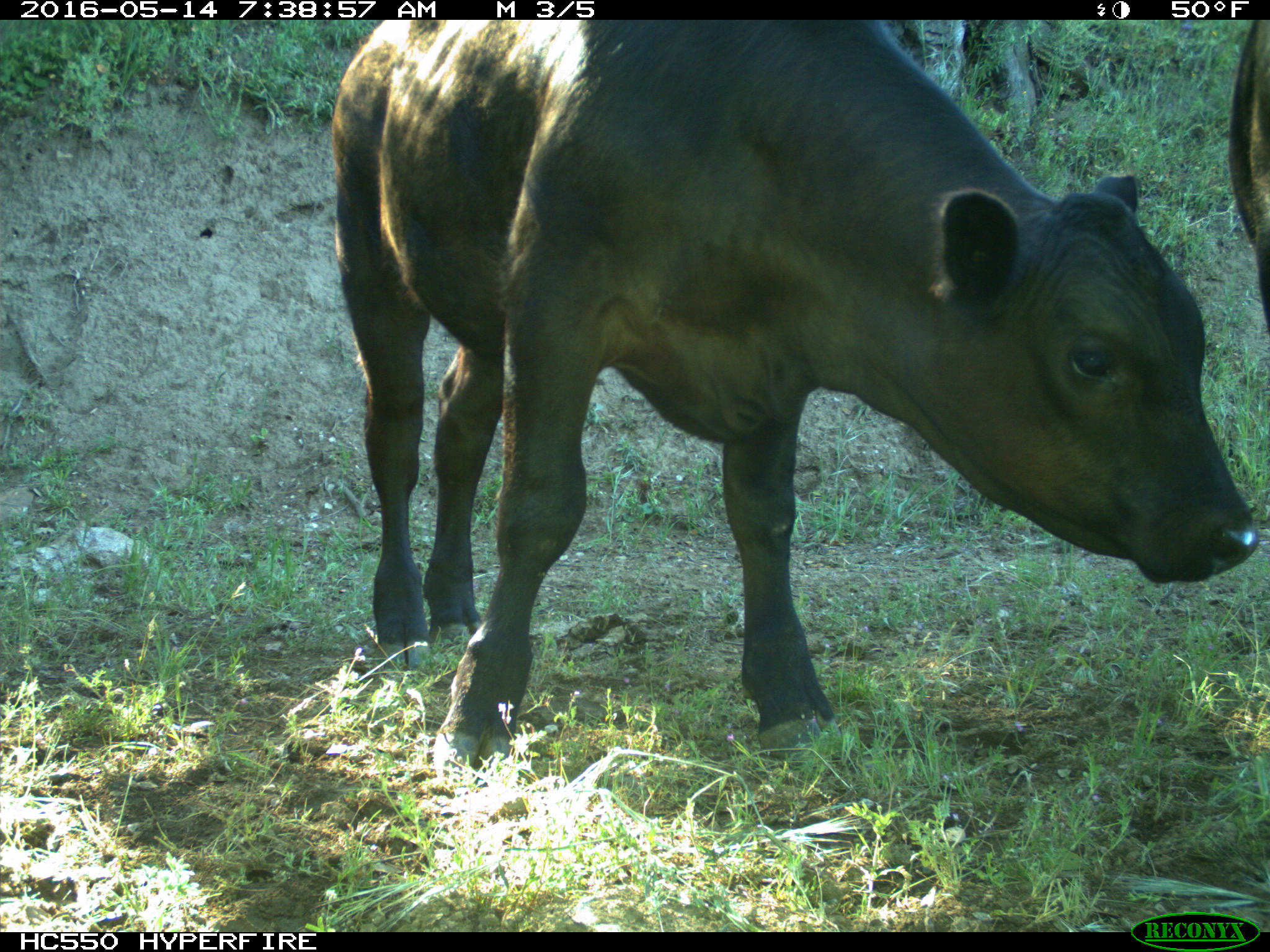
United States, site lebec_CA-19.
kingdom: Animalia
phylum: Chordata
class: Mammalia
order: Artiodactyla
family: Bovidae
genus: Bos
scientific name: Bos taurus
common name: domestic cow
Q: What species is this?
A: Bos taurus (domestic cow).